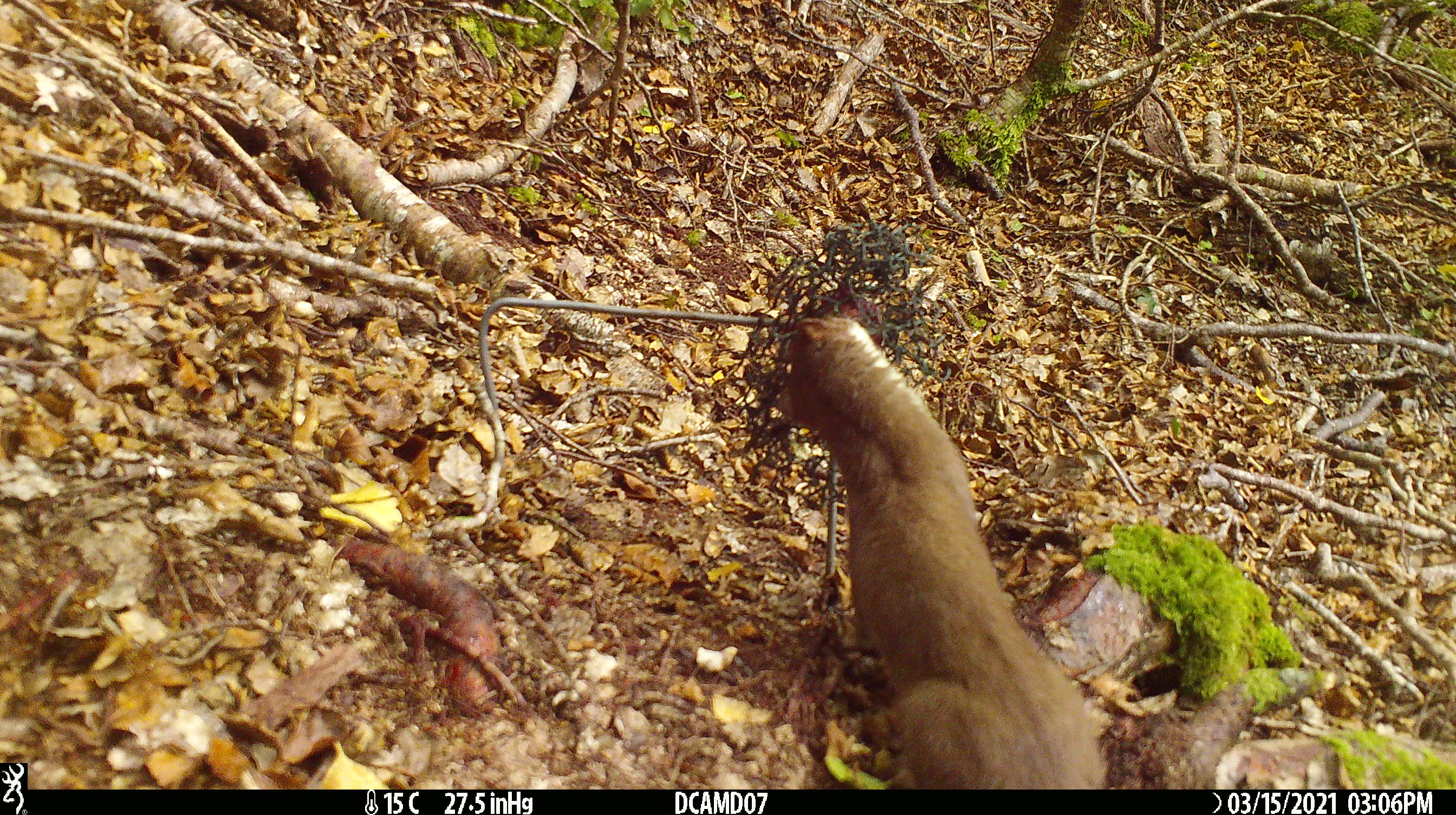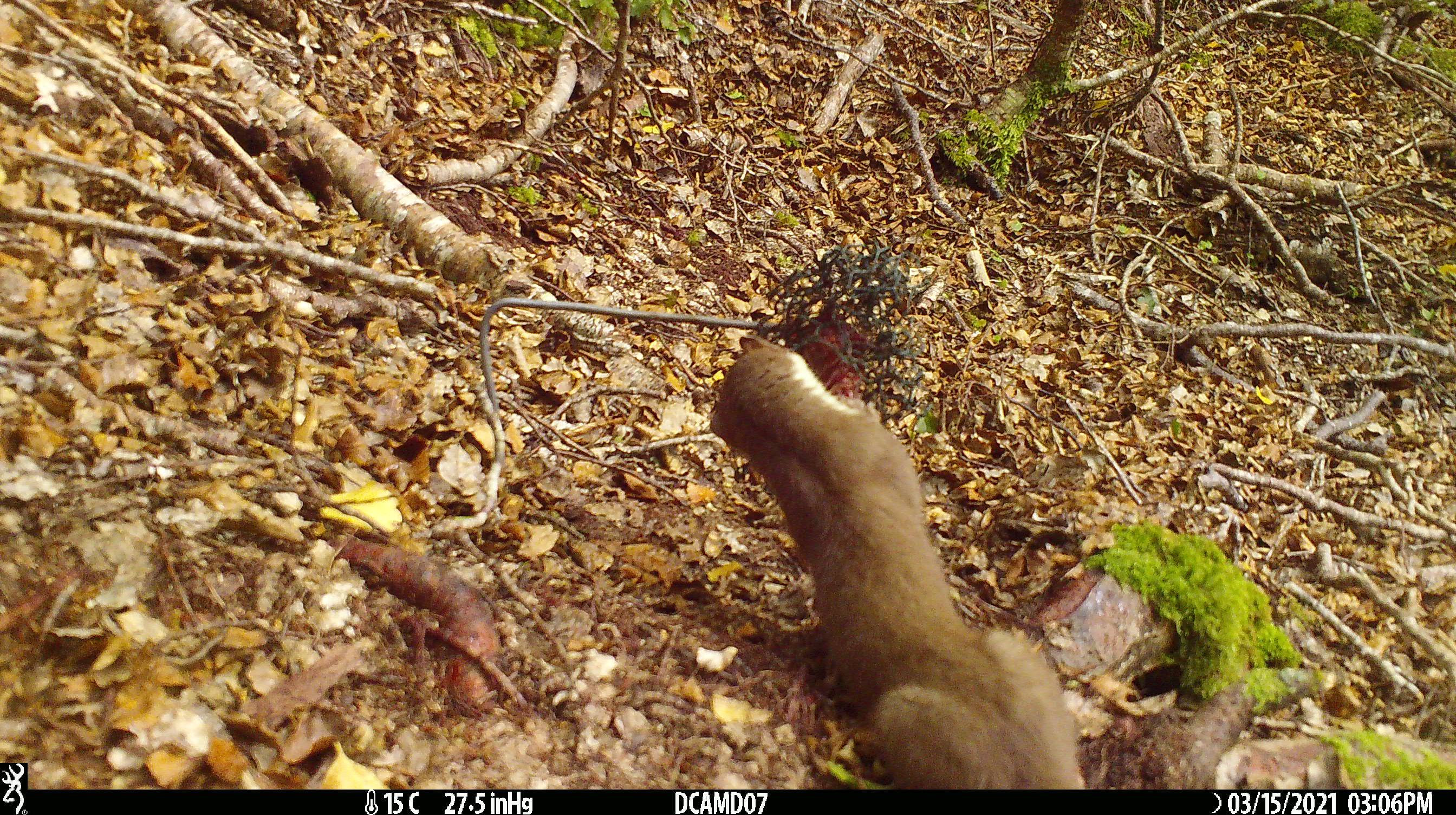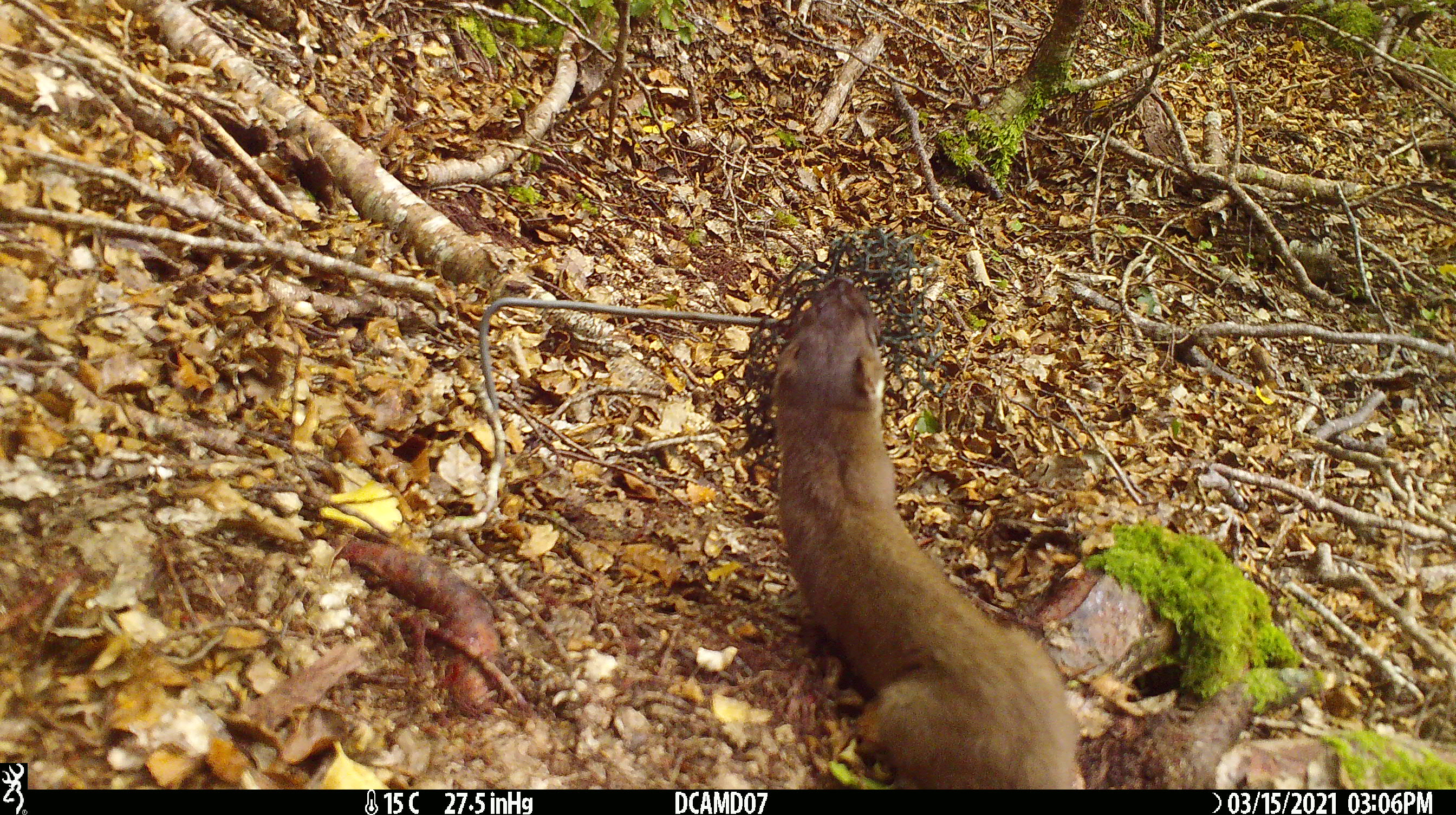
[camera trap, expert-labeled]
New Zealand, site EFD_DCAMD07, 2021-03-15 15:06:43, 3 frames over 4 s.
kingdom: Animalia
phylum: Chordata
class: Mammalia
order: Carnivora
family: Mustelidae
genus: Mustela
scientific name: Mustela erminea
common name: stoat